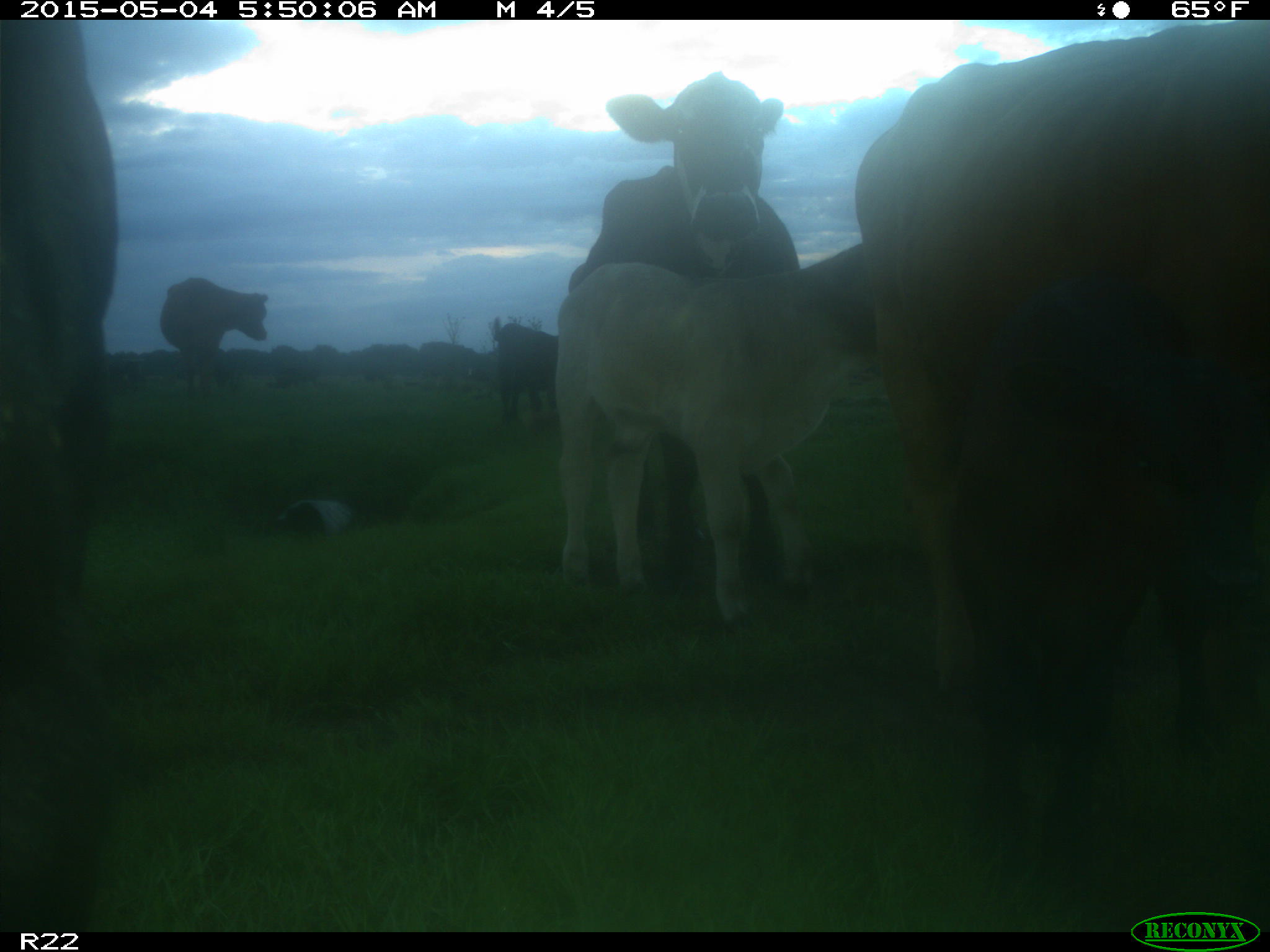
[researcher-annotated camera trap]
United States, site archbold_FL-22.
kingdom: Animalia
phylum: Chordata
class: Mammalia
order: Artiodactyla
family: Bovidae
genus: Bos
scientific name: Bos taurus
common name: domestic cow